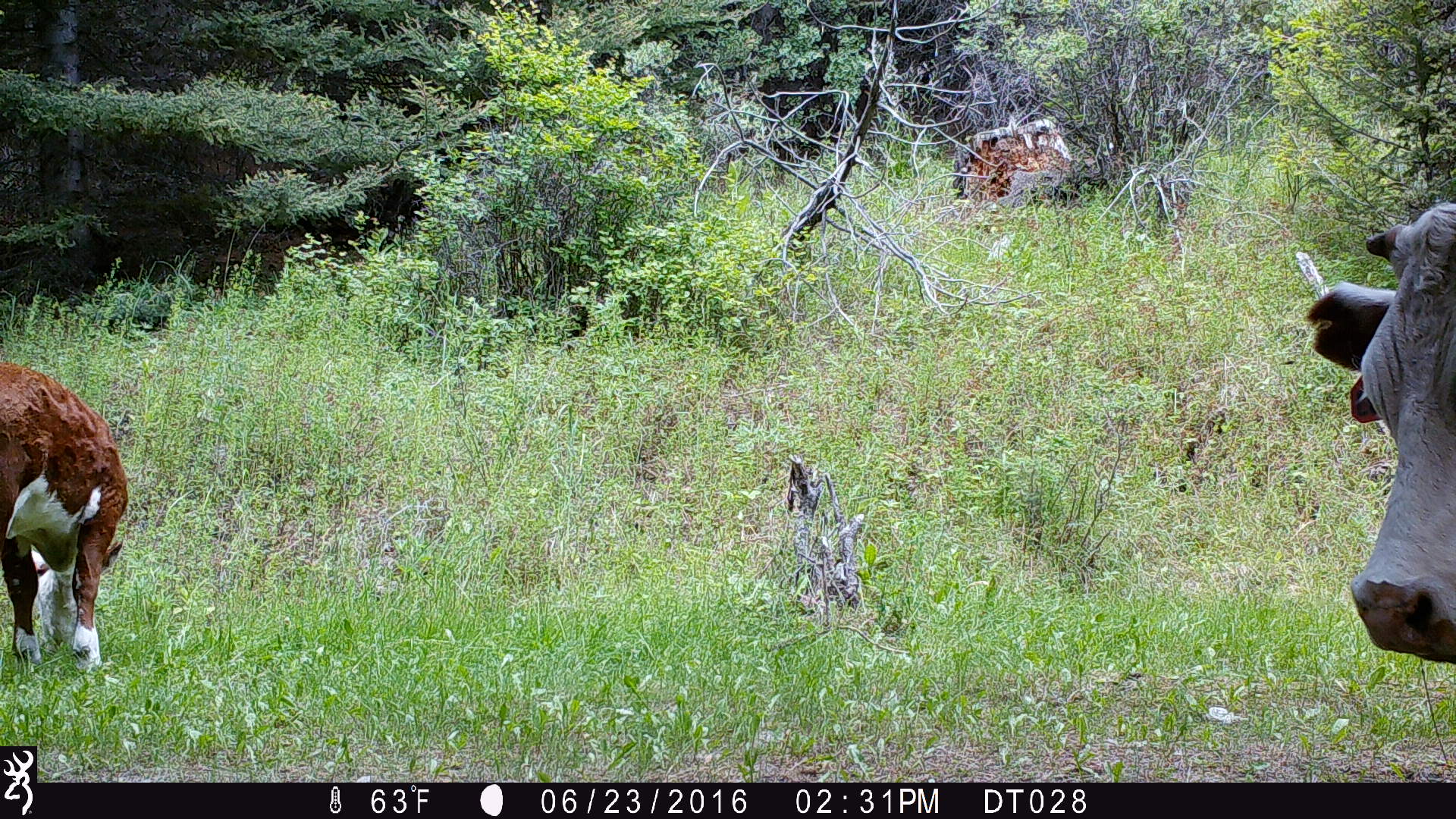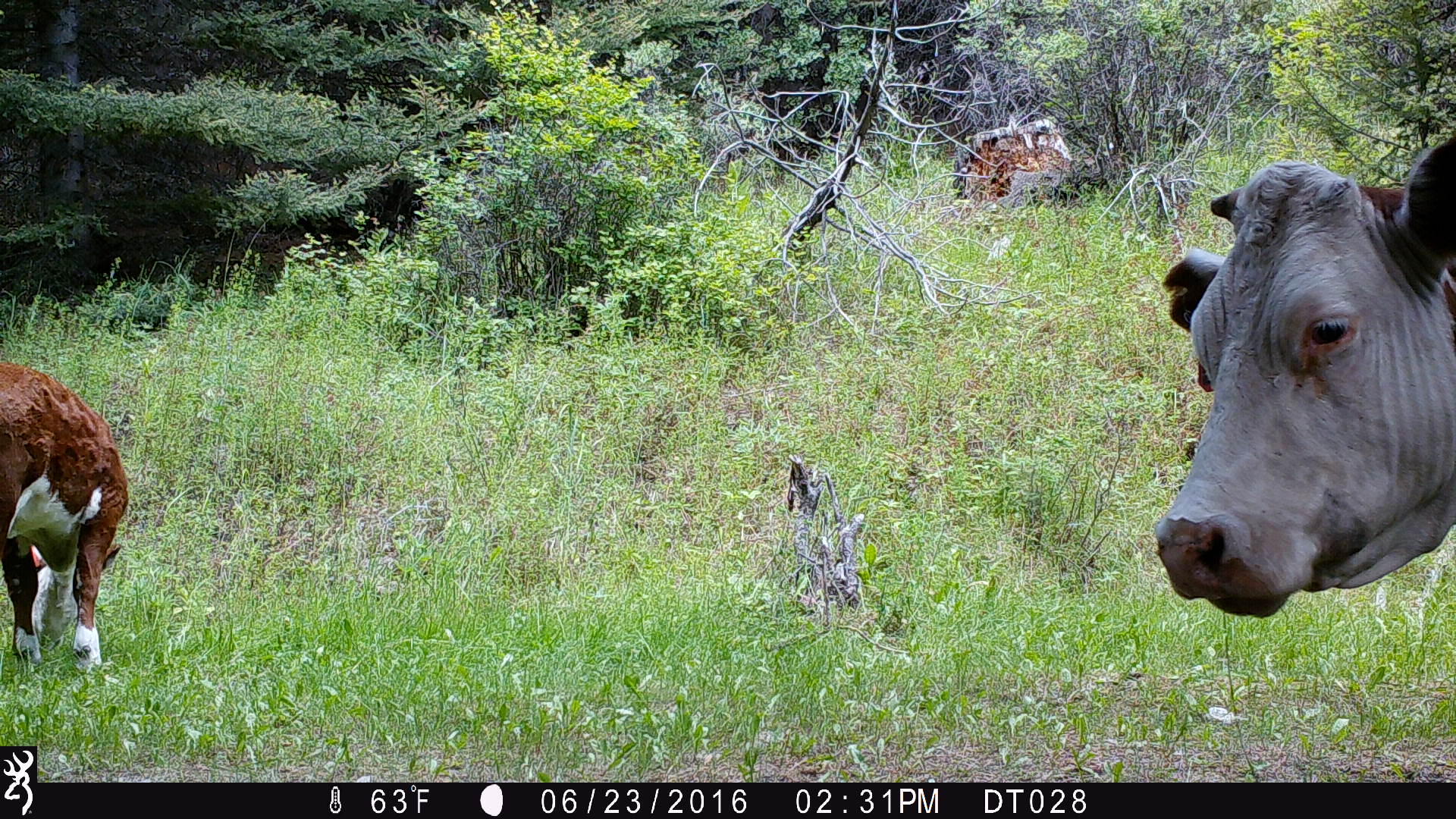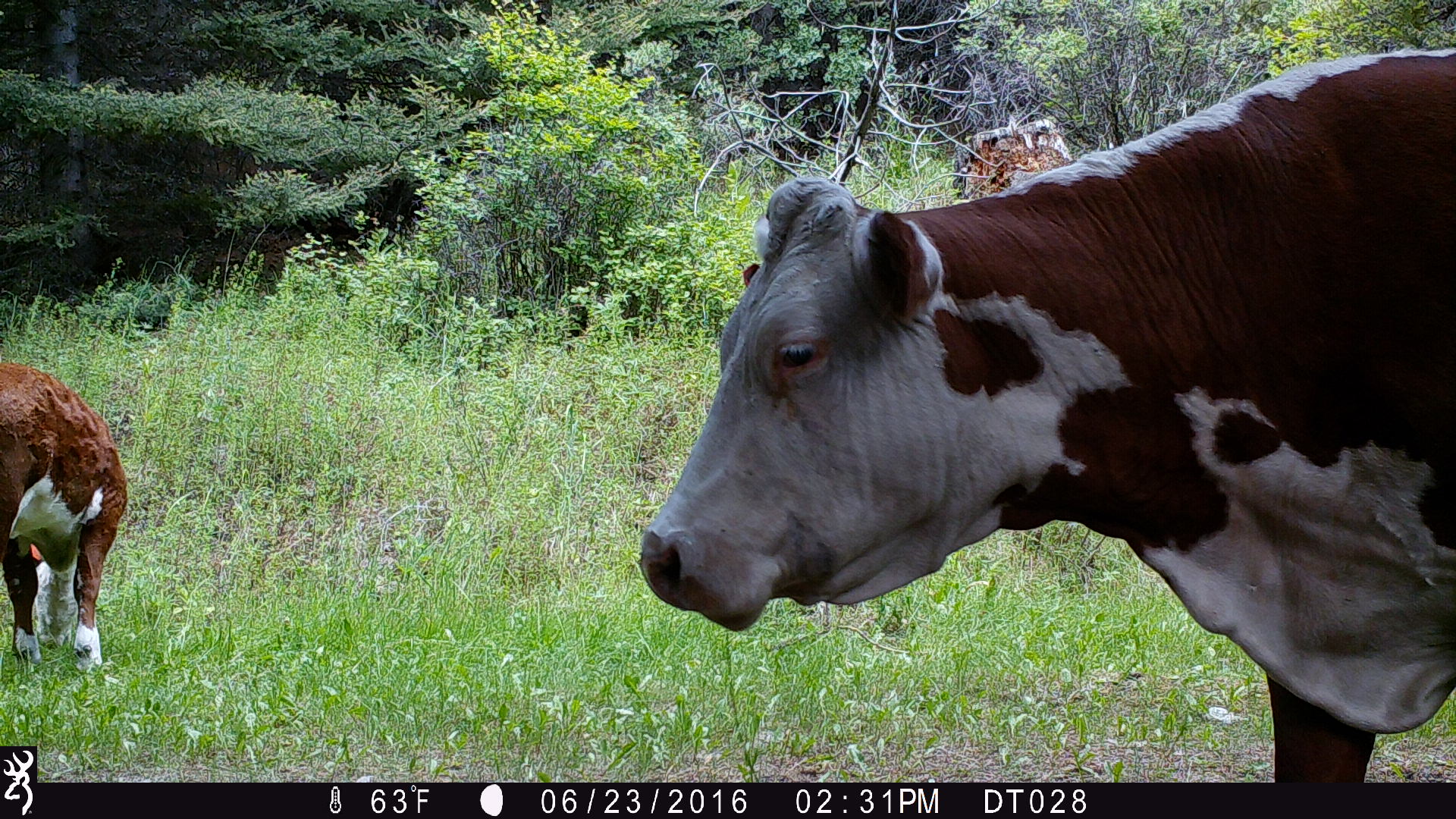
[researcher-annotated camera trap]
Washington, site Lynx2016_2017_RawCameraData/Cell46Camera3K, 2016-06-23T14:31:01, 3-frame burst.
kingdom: Animalia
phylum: Chordata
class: Mammalia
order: Artiodactyla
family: Bovidae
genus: Bos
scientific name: Bos taurus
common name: domestic cattle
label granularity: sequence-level